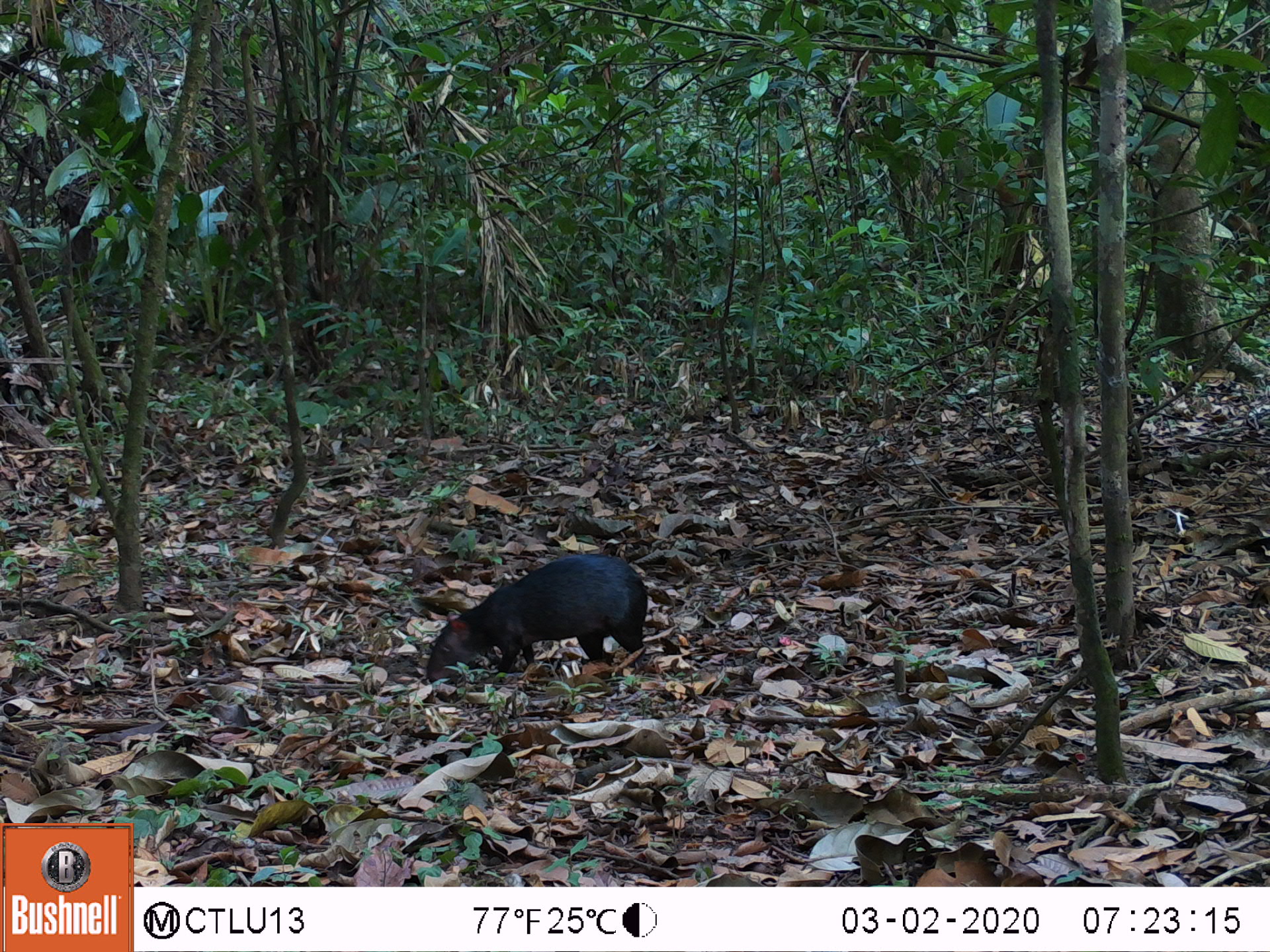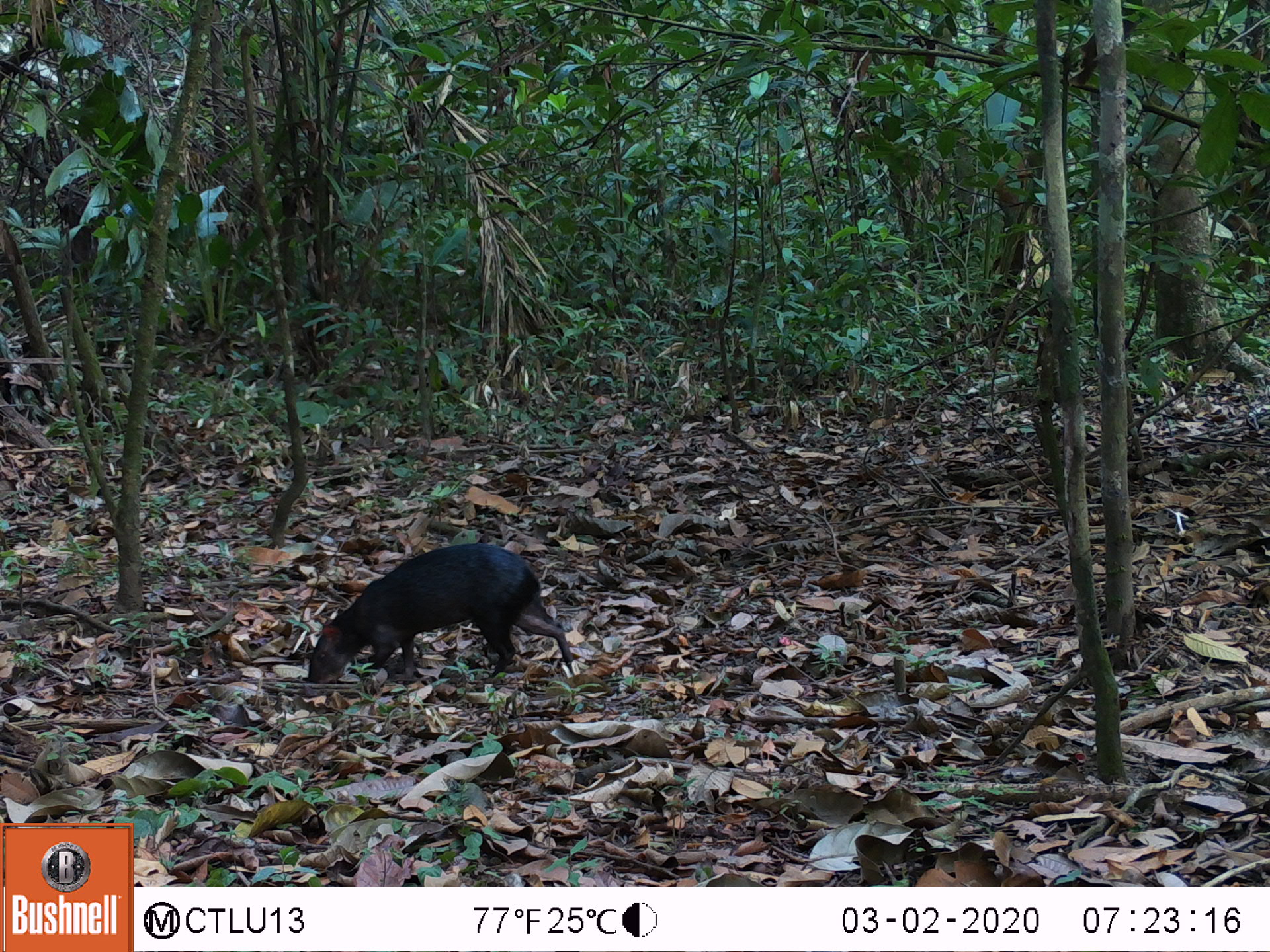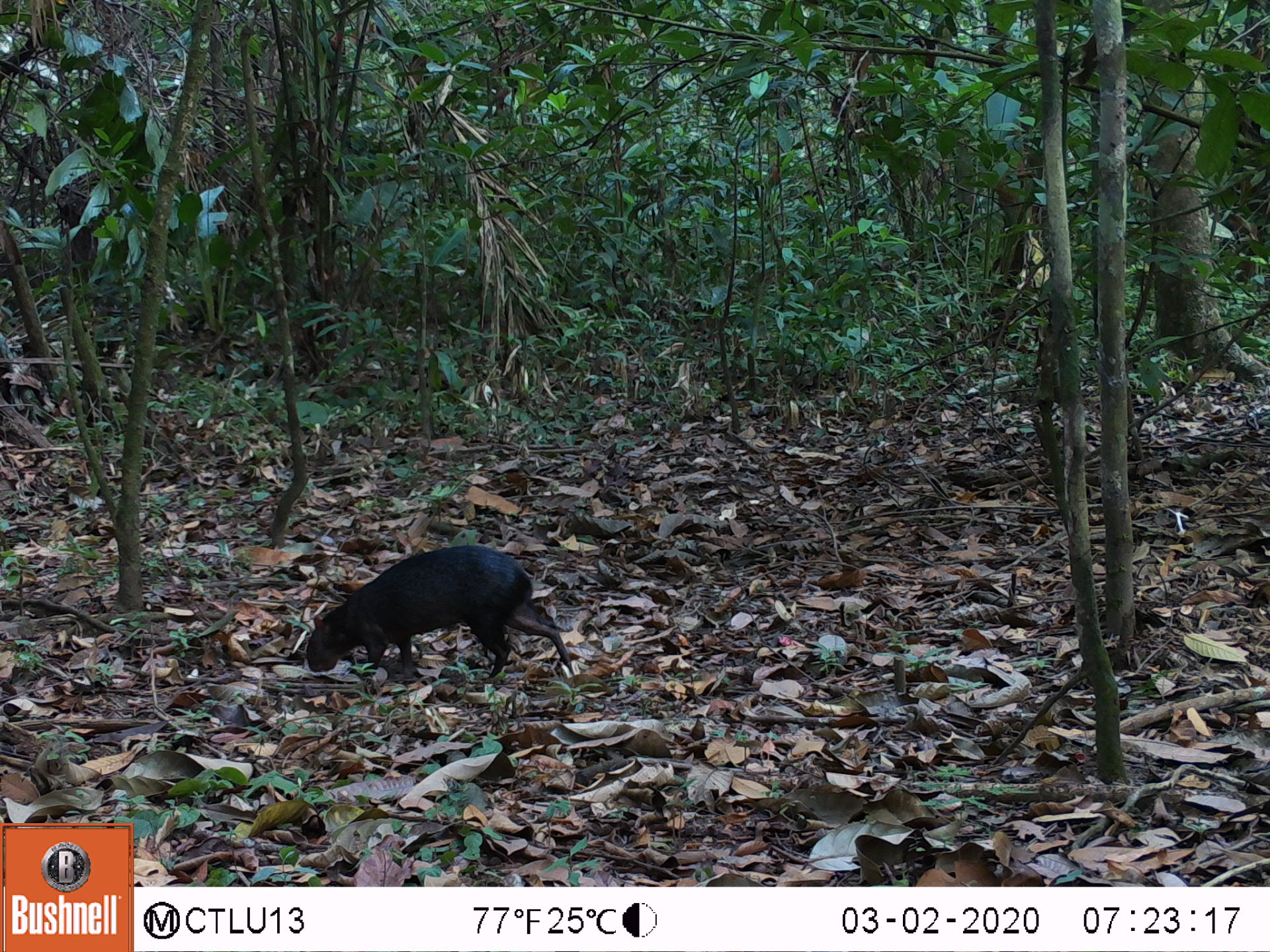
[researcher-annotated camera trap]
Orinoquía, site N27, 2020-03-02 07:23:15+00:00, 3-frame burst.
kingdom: Animalia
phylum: Chordata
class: Mammalia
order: Rodentia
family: Dasyproctidae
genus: Dasyprocta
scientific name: Dasyprocta fuliginosa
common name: black agouti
Black agouti (Dasyprocta fuliginosa).